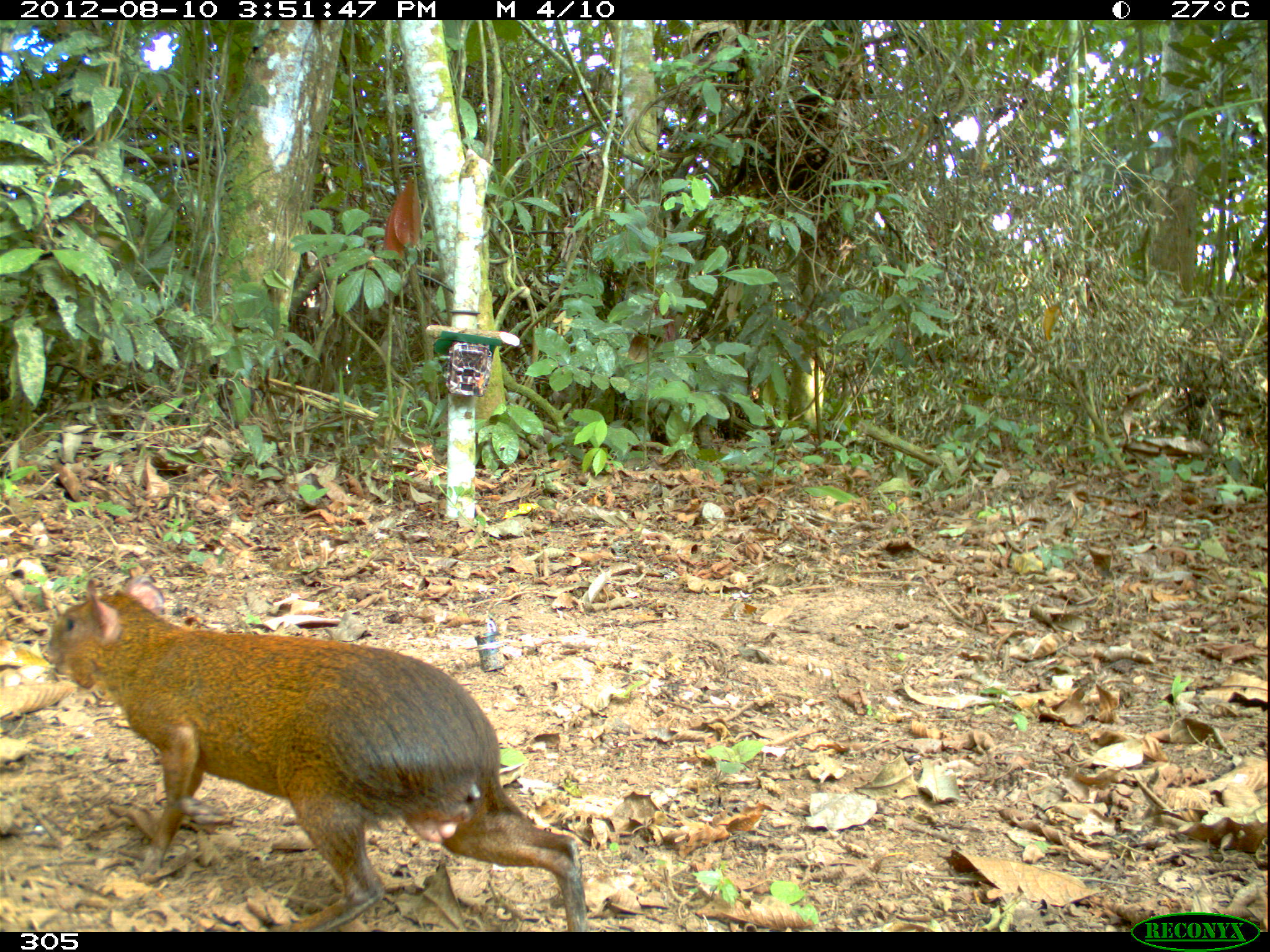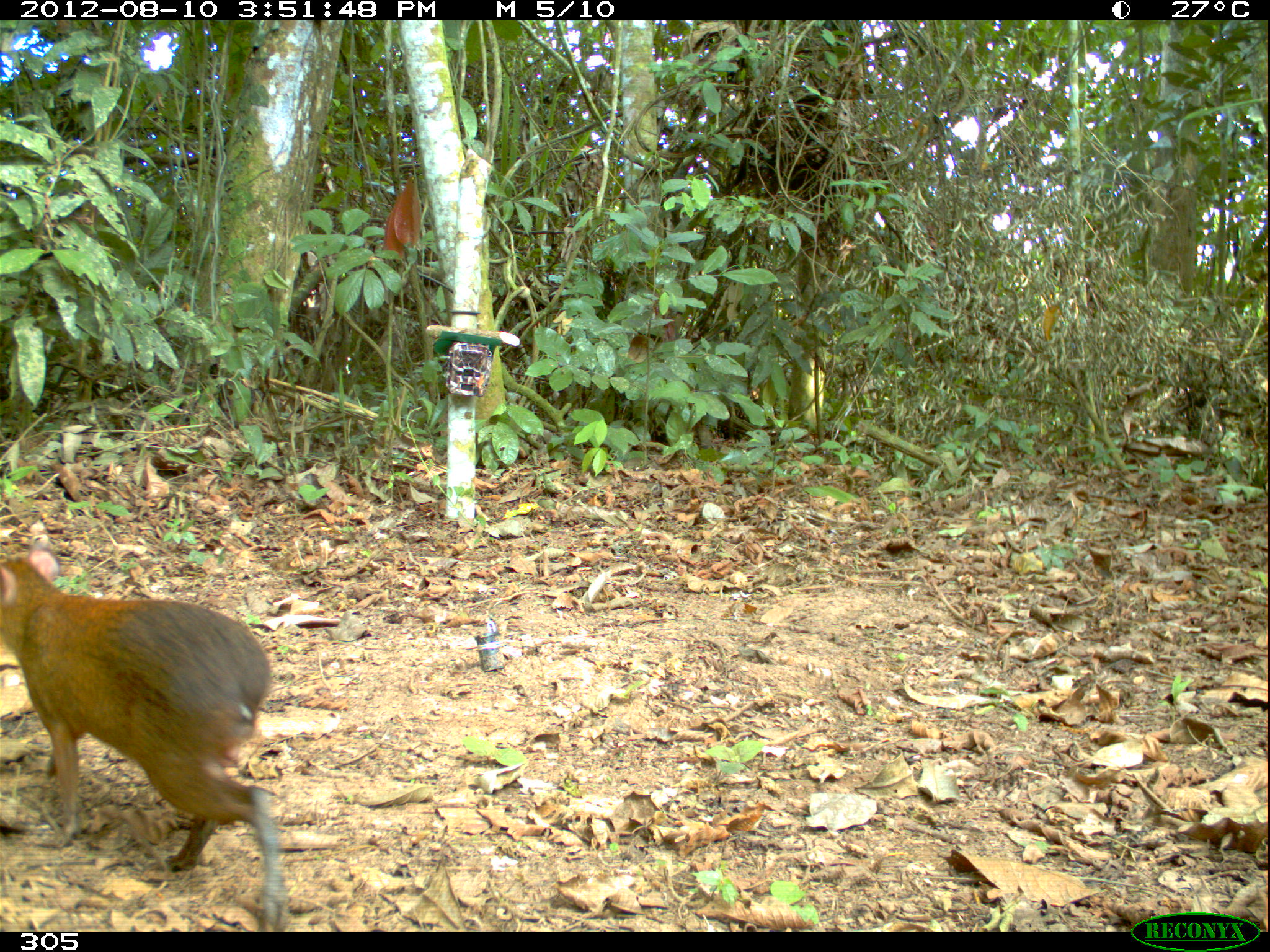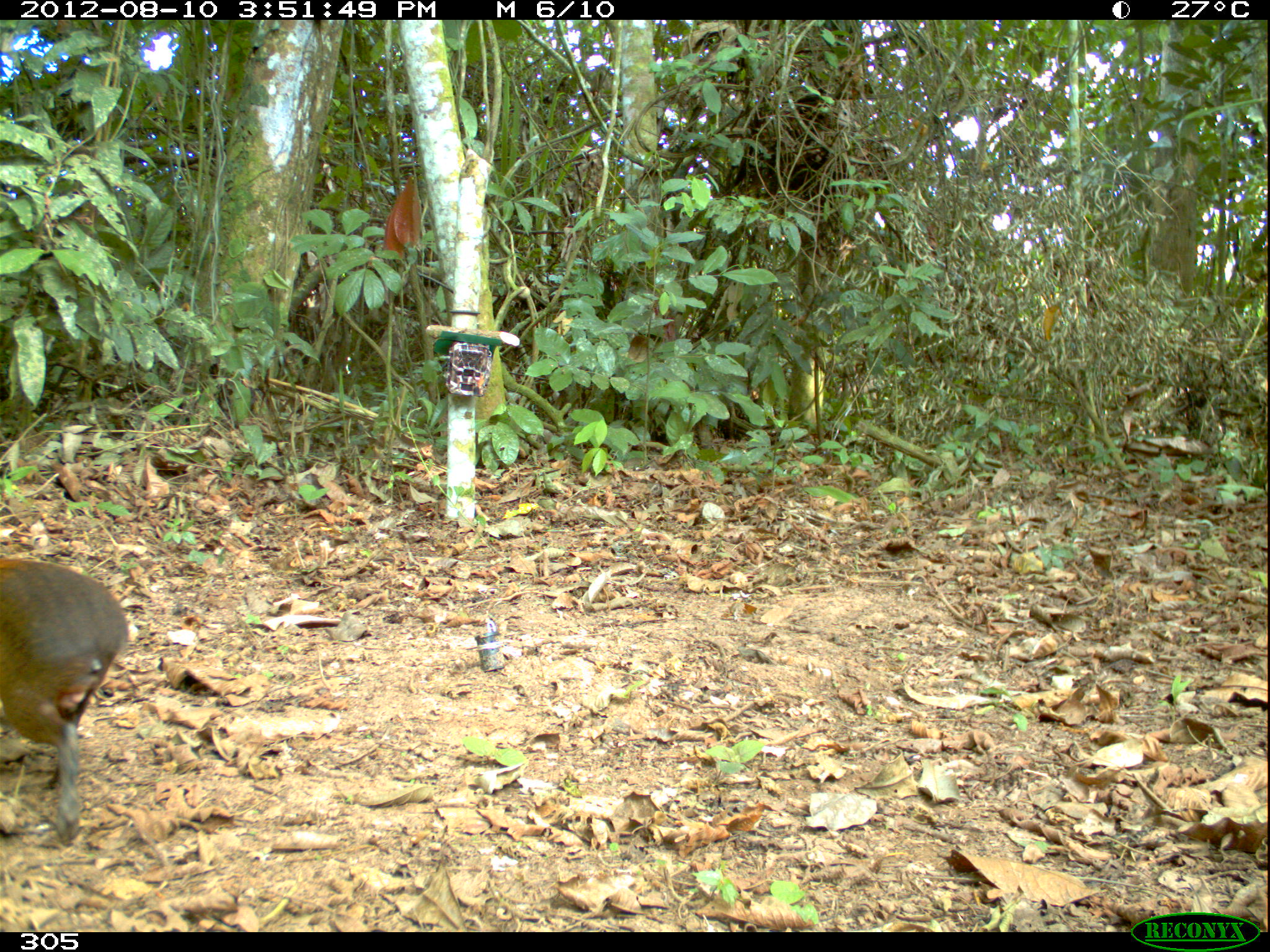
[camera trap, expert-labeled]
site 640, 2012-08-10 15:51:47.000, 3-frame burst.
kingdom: Animalia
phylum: Chordata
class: Mammalia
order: Rodentia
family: Dasyproctidae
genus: Dasyprocta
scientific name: Dasyprocta punctata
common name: central american agouti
Dasyprocta punctata (central american agouti).